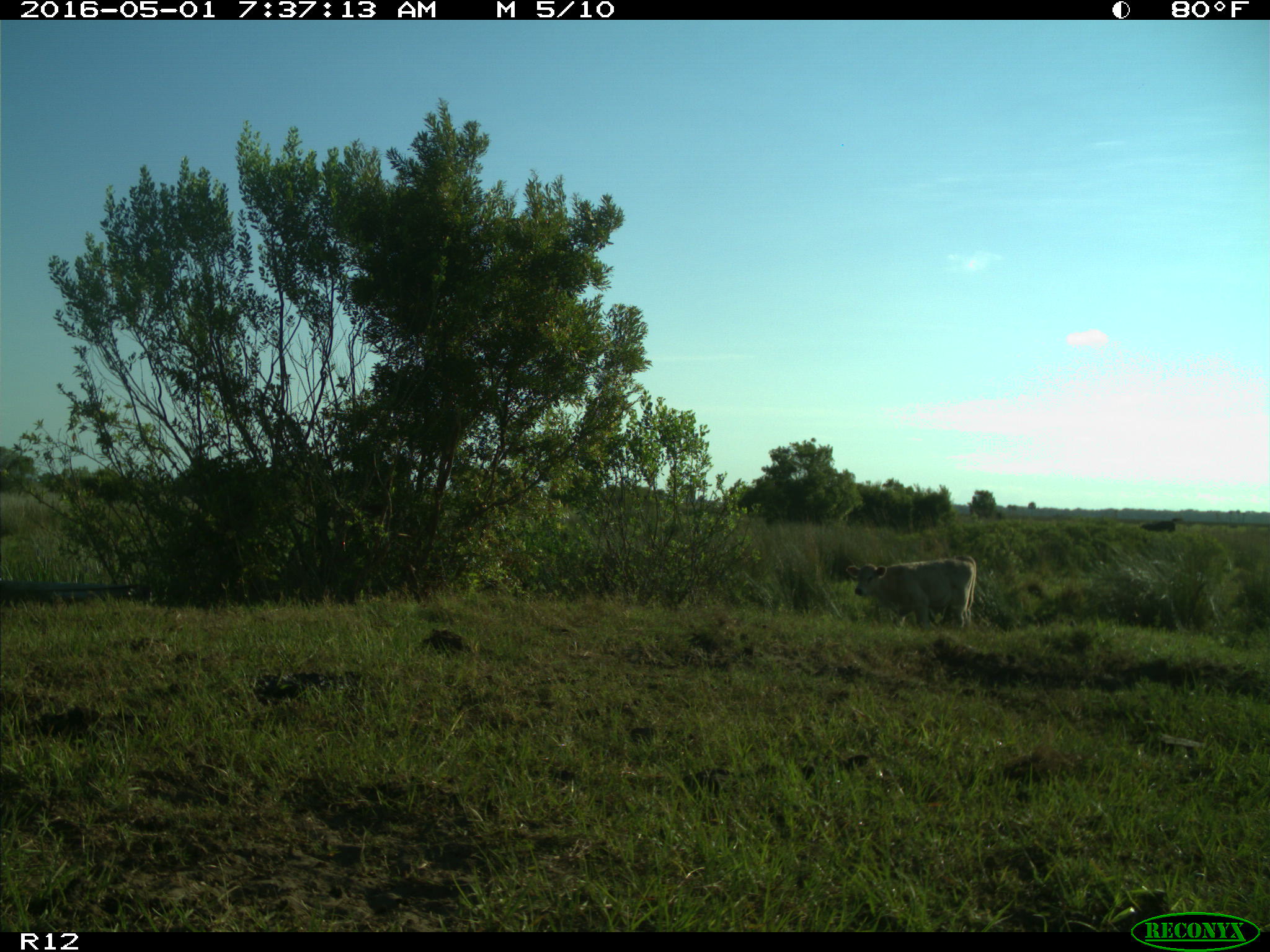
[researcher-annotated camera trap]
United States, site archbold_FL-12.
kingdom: Animalia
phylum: Chordata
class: Mammalia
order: Artiodactyla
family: Bovidae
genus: Bos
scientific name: Bos taurus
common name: domestic cow